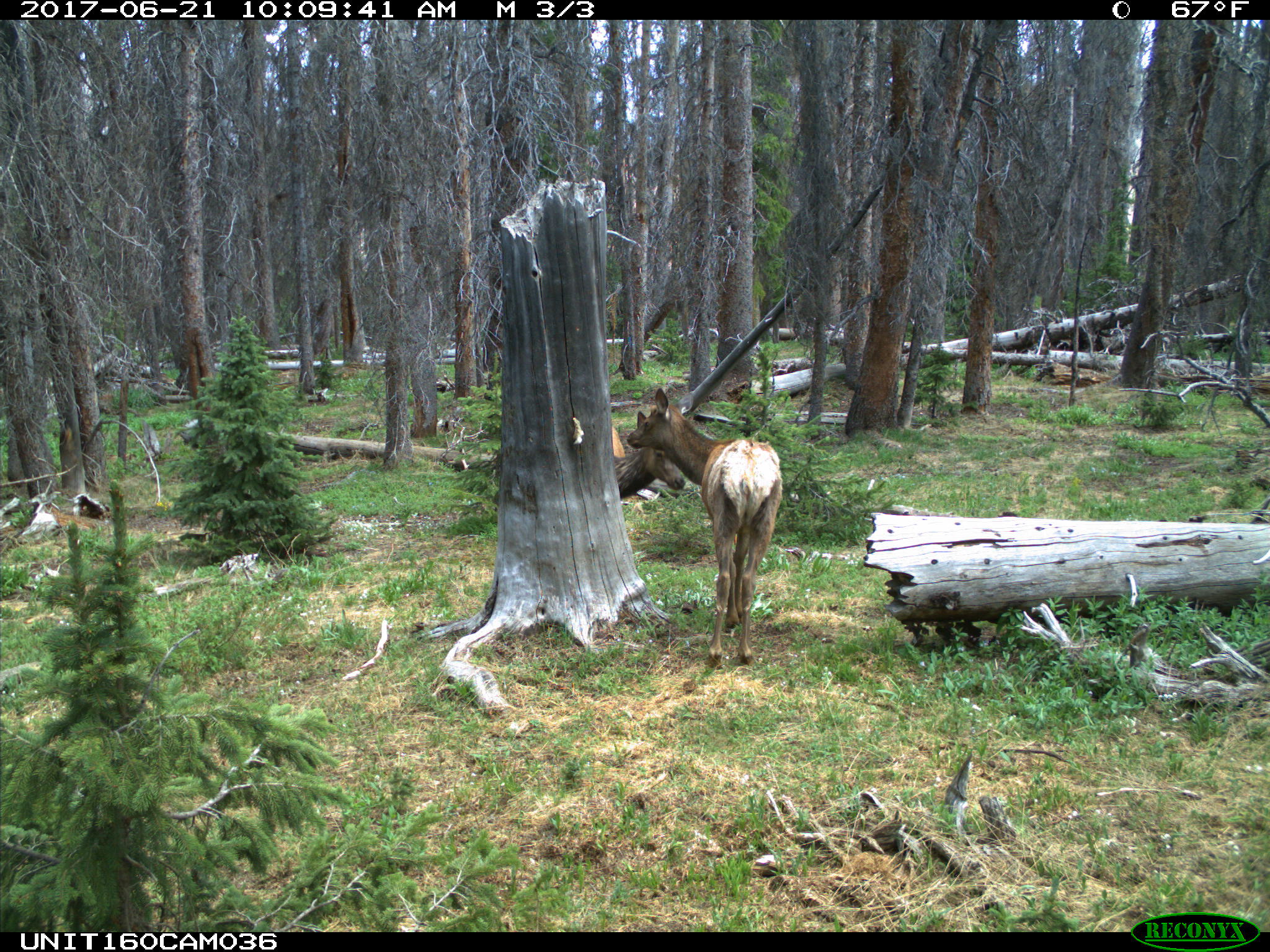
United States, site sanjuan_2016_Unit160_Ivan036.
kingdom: Animalia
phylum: Chordata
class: Mammalia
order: Artiodactyla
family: Cervidae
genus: Cervus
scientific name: Cervus elaphus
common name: red deer